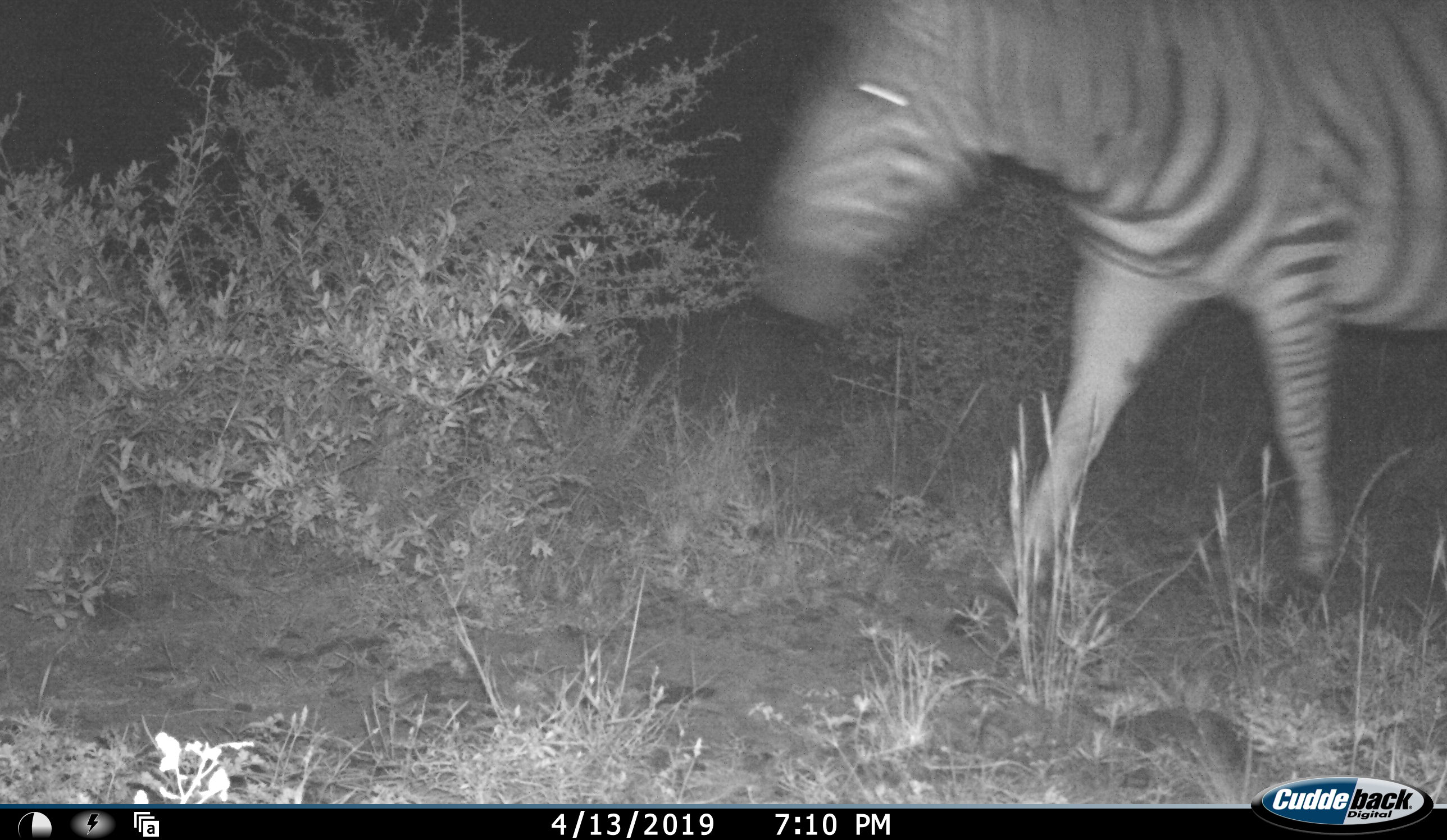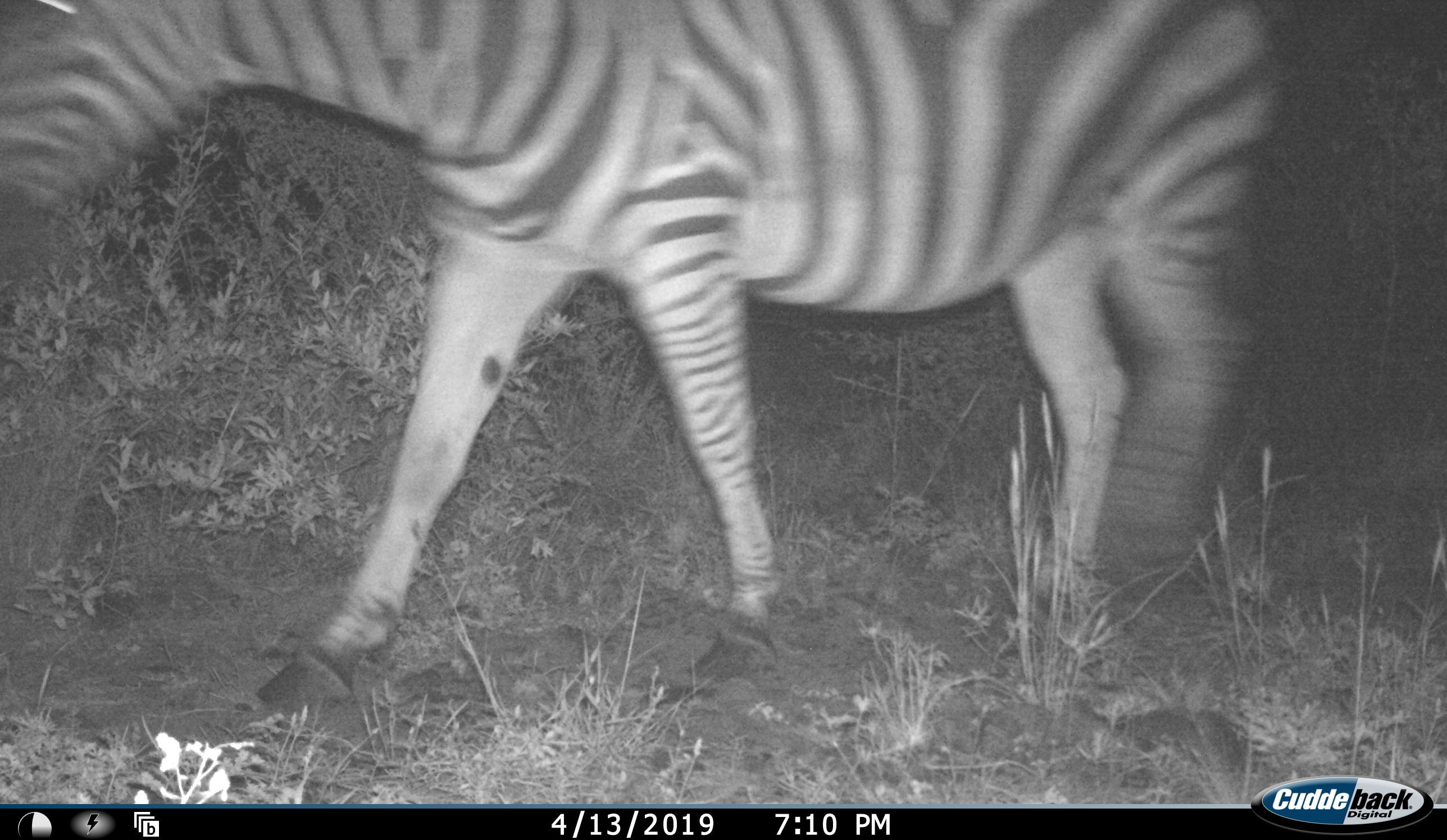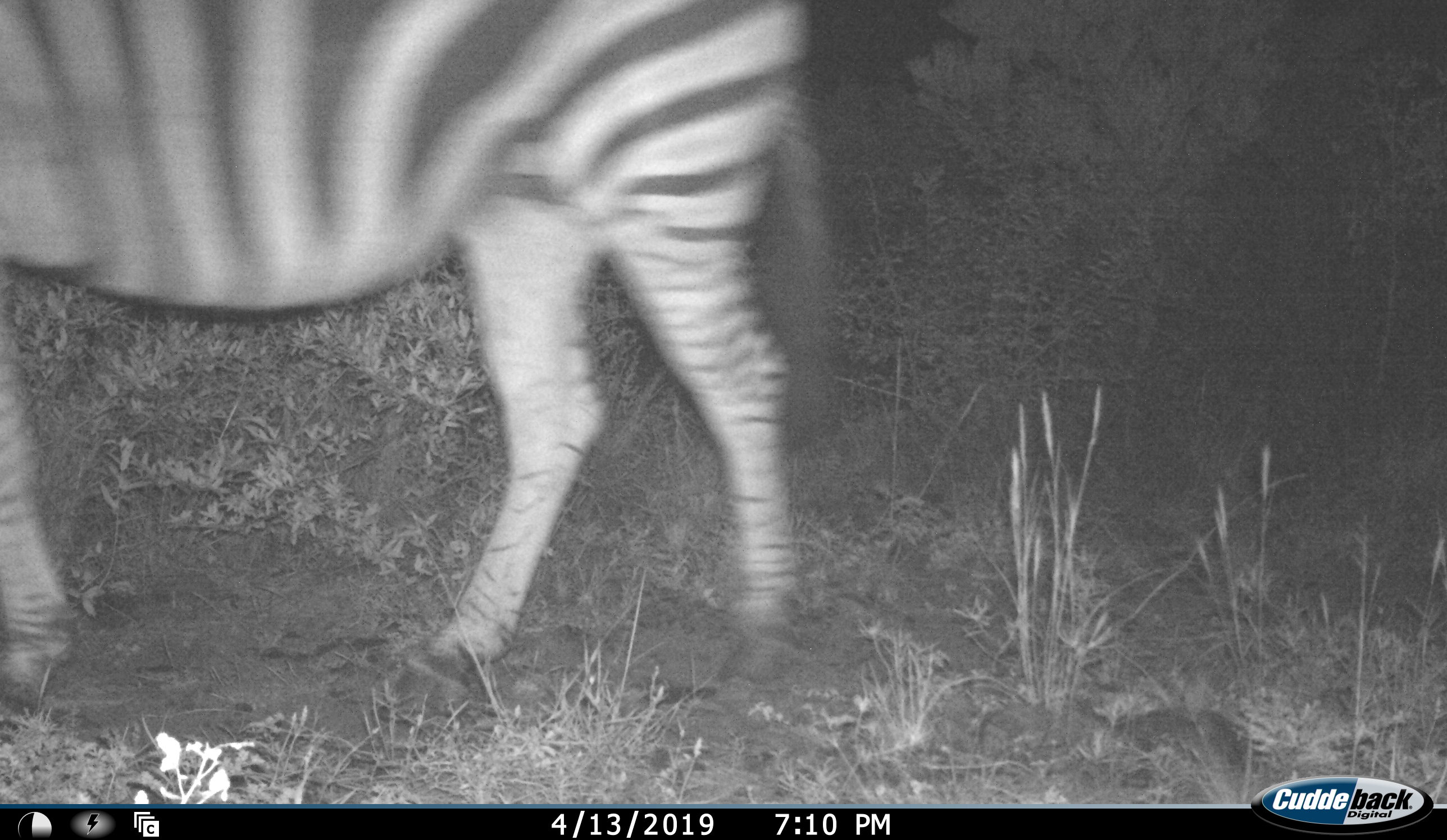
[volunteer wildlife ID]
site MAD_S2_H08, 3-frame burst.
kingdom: Animalia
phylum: Chordata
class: Mammalia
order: Perissodactyla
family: Equidae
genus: Equus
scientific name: Equus quagga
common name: plains zebra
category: zebraplains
Zebraplains (plains zebra) (Equus quagga), count 1. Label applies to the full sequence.